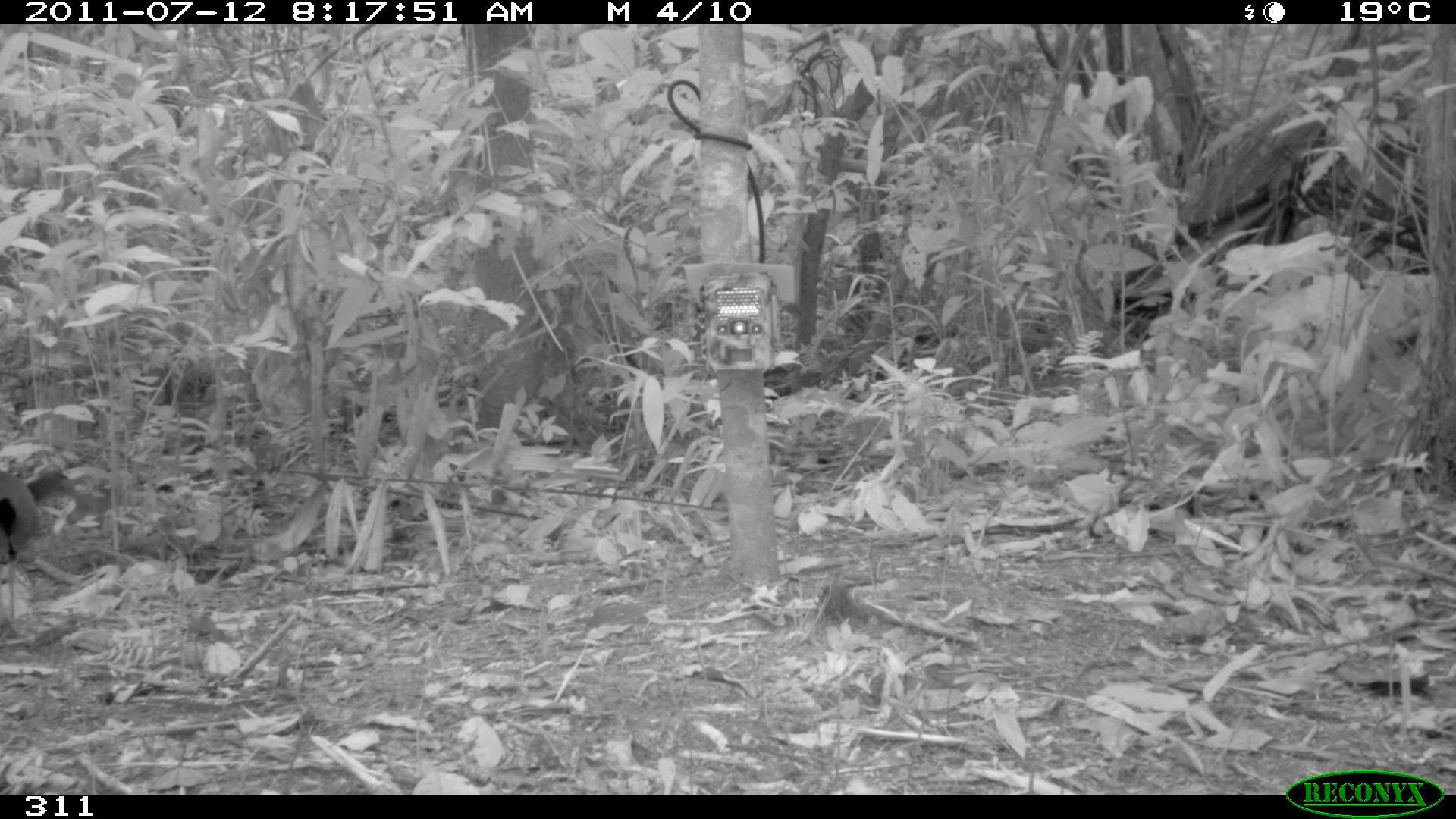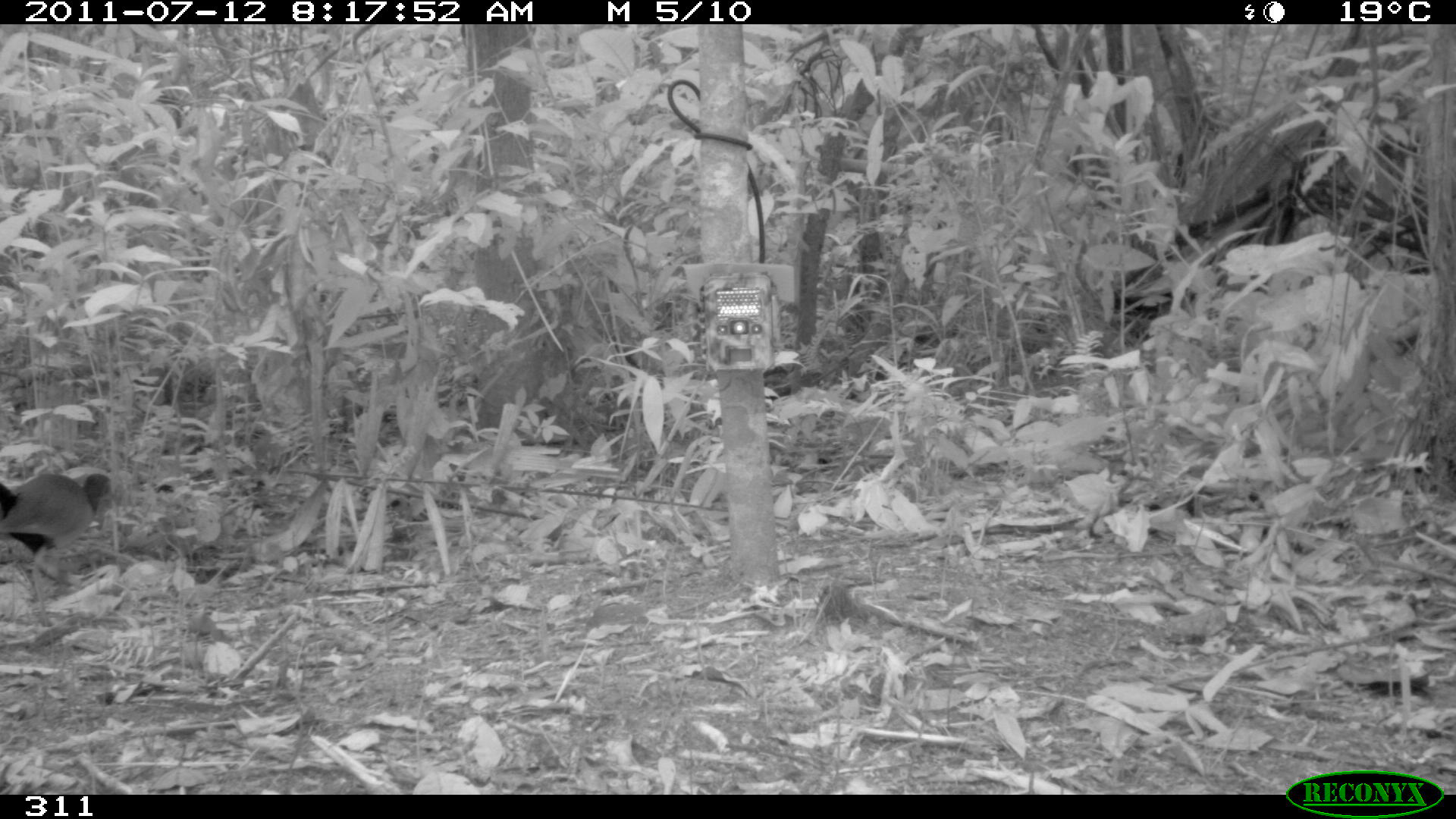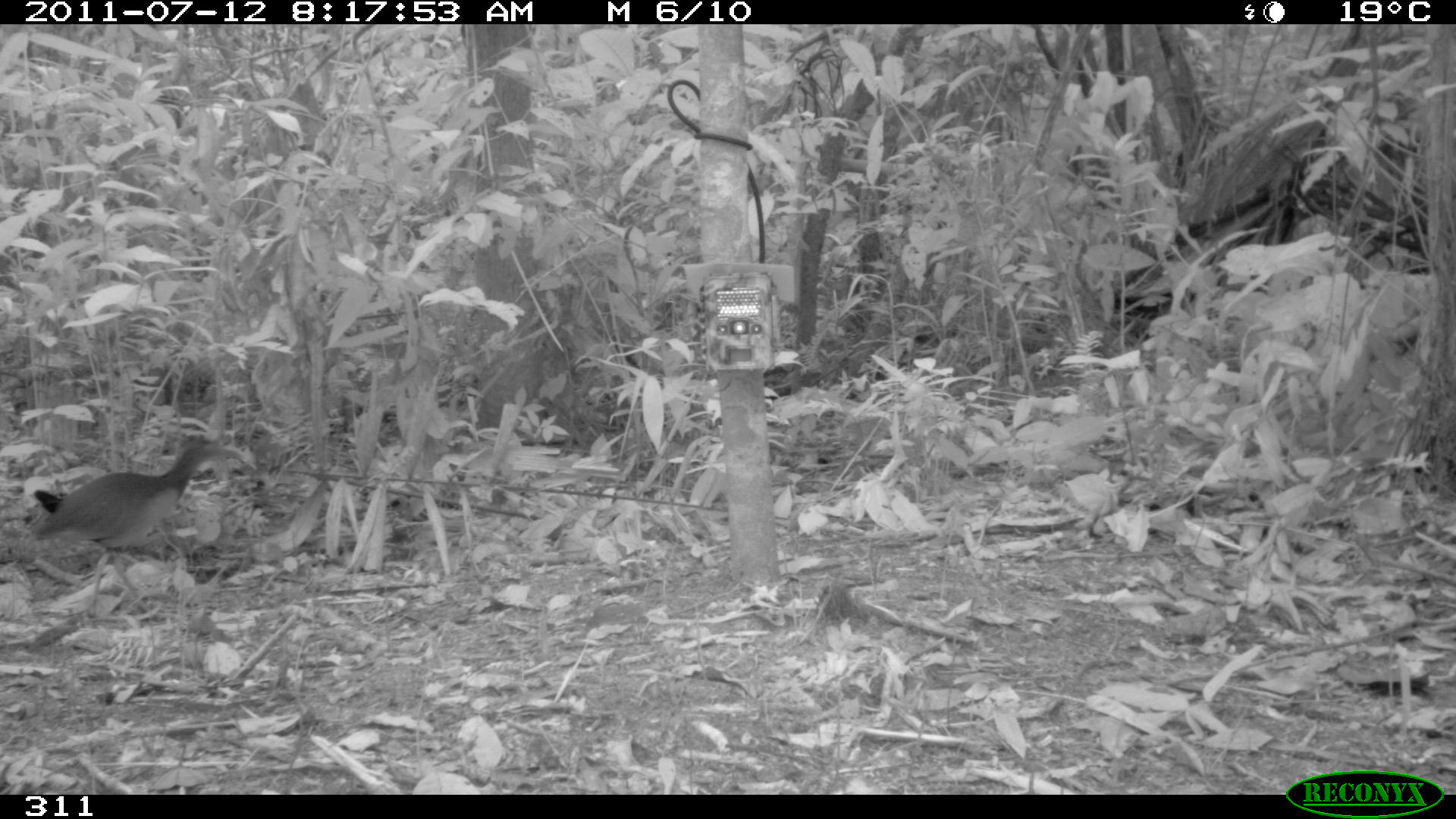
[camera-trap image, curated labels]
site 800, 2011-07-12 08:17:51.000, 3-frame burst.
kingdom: Animalia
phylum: Chordata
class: Aves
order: Gruiformes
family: Rallidae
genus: Aramides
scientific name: Aramides cajaneus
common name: gray-cowled wood-rail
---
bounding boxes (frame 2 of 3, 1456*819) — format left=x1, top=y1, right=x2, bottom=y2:
aramides cajaneus: left=0, top=471, right=121, bottom=649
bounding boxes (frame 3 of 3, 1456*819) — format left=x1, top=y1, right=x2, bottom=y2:
aramides cajaneus: left=32, top=441, right=250, bottom=619